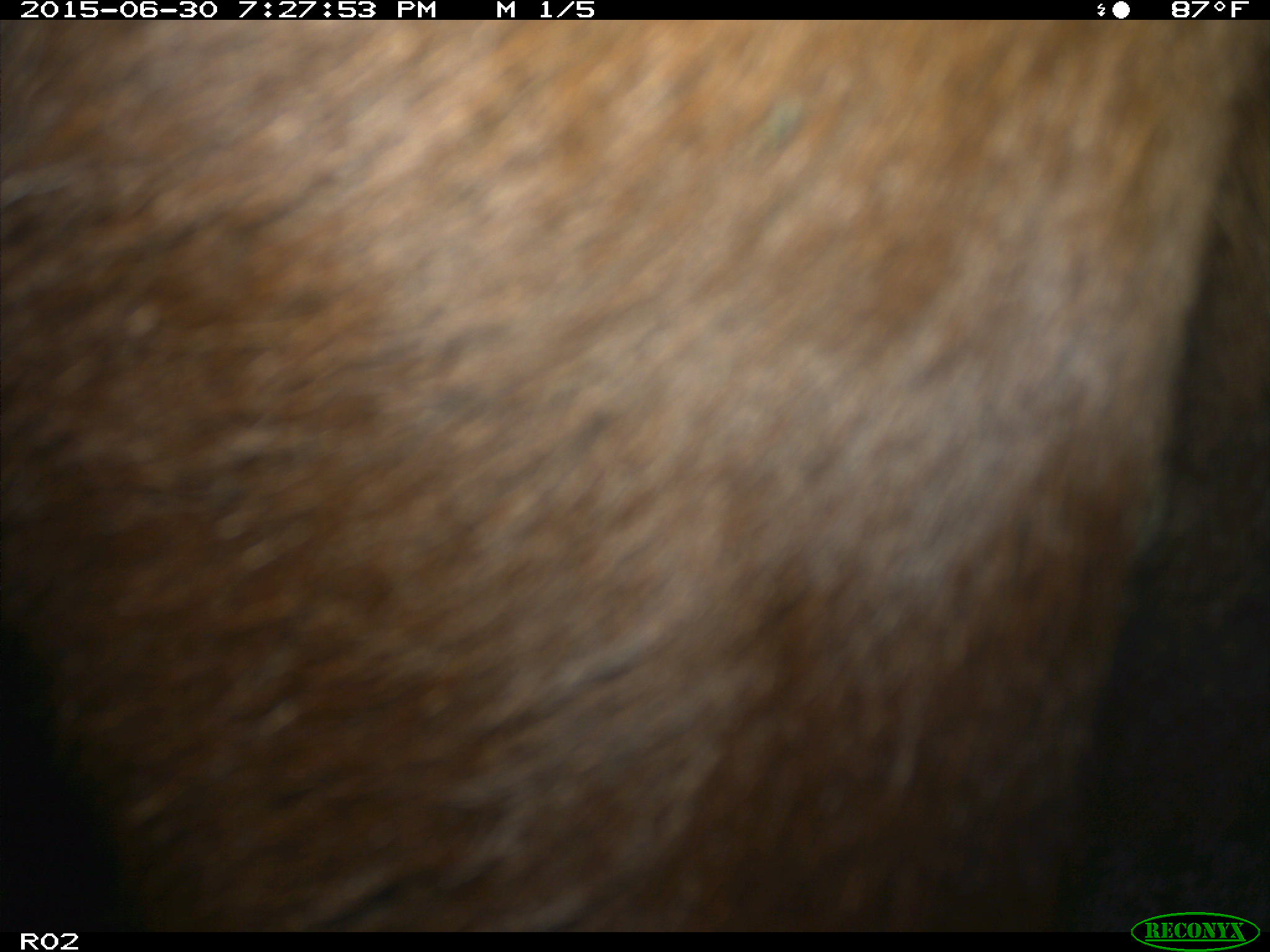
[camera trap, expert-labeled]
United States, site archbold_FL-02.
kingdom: Animalia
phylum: Chordata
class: Mammalia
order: Artiodactyla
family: Bovidae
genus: Bos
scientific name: Bos taurus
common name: domestic cow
Bos taurus (domestic cow).